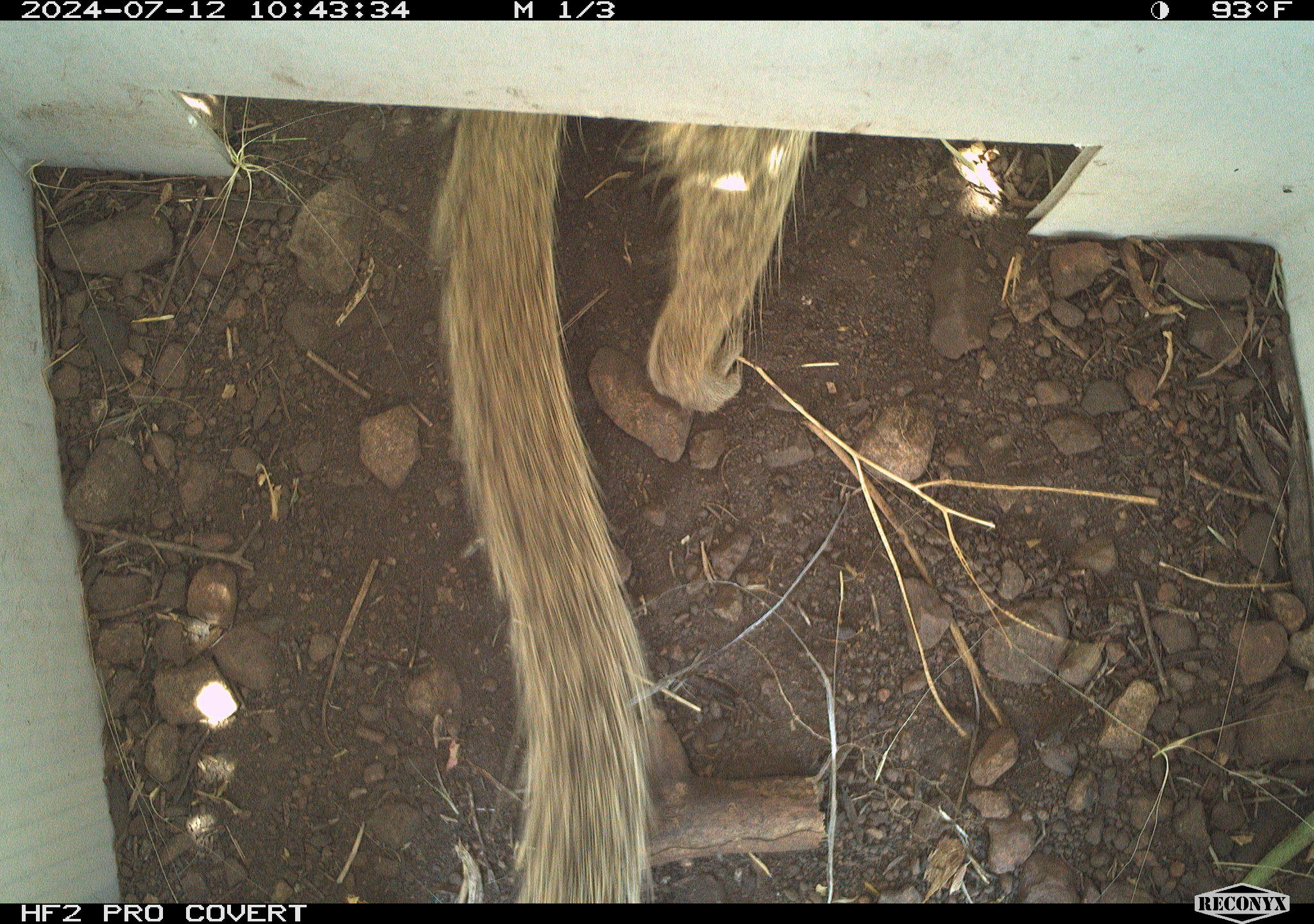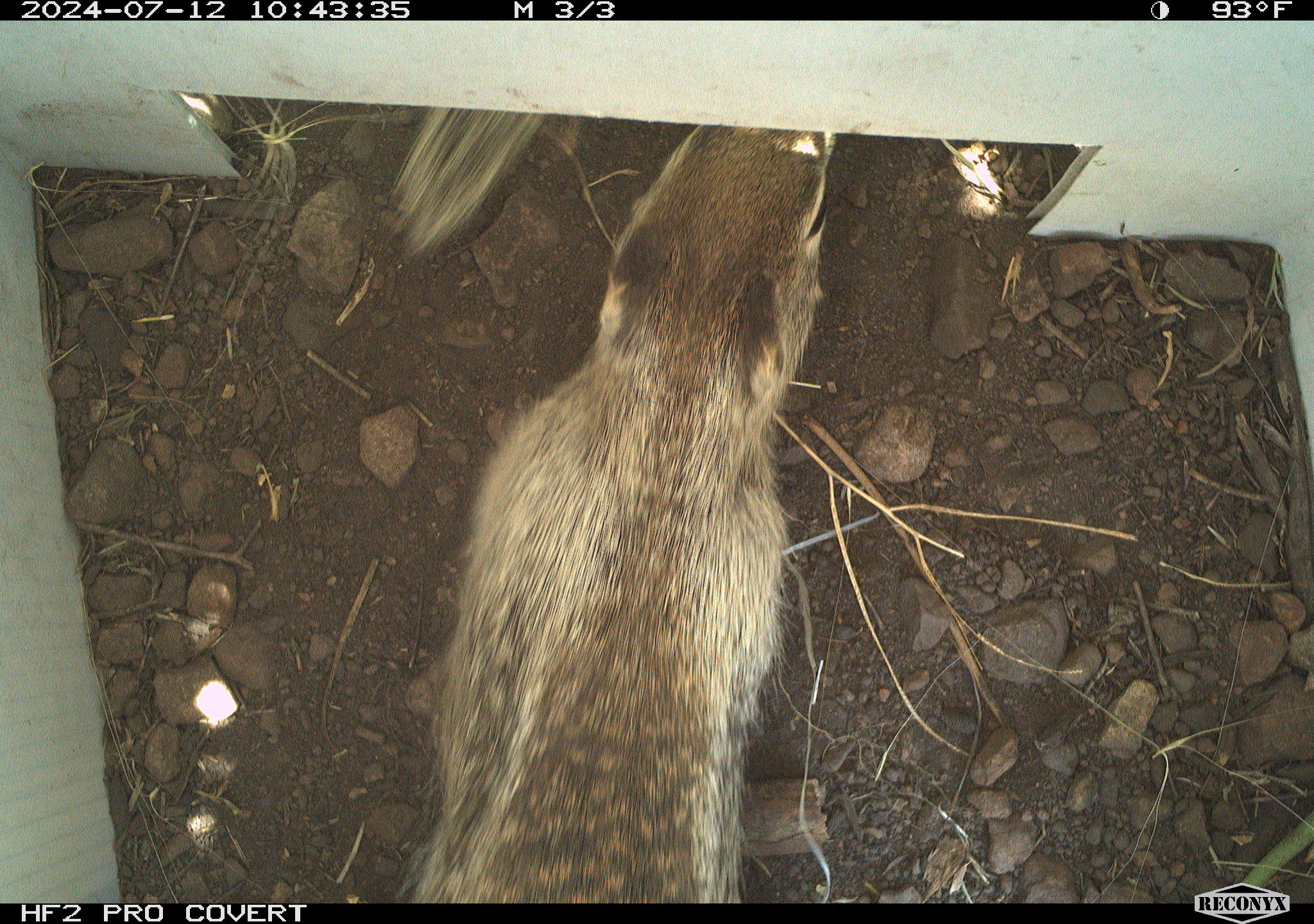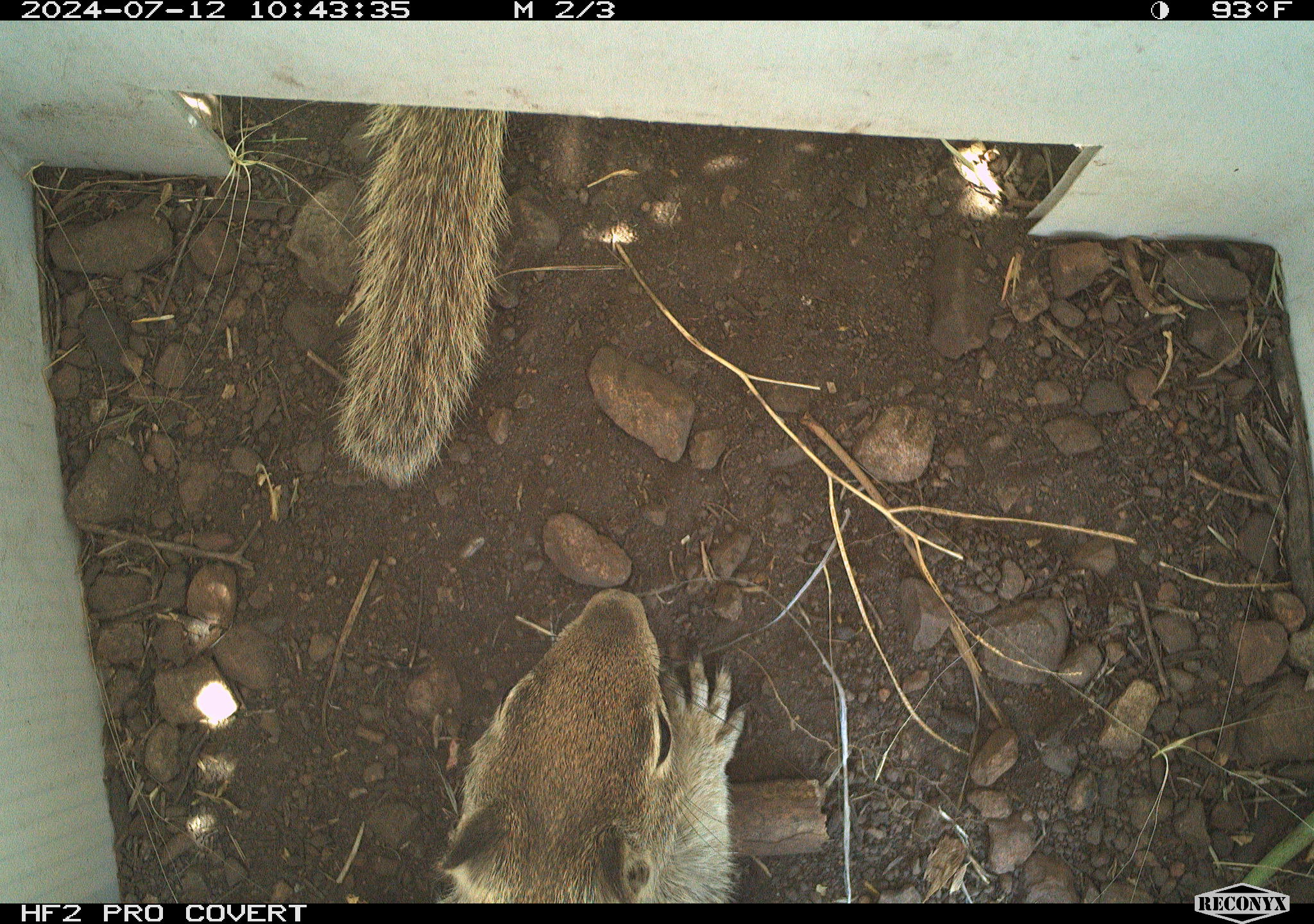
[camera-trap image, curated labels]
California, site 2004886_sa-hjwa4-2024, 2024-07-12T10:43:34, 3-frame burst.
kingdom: Animalia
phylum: Chordata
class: Mammalia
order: Rodentia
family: Sciuridae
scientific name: Sciuridae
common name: squirrels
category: sciuridae family